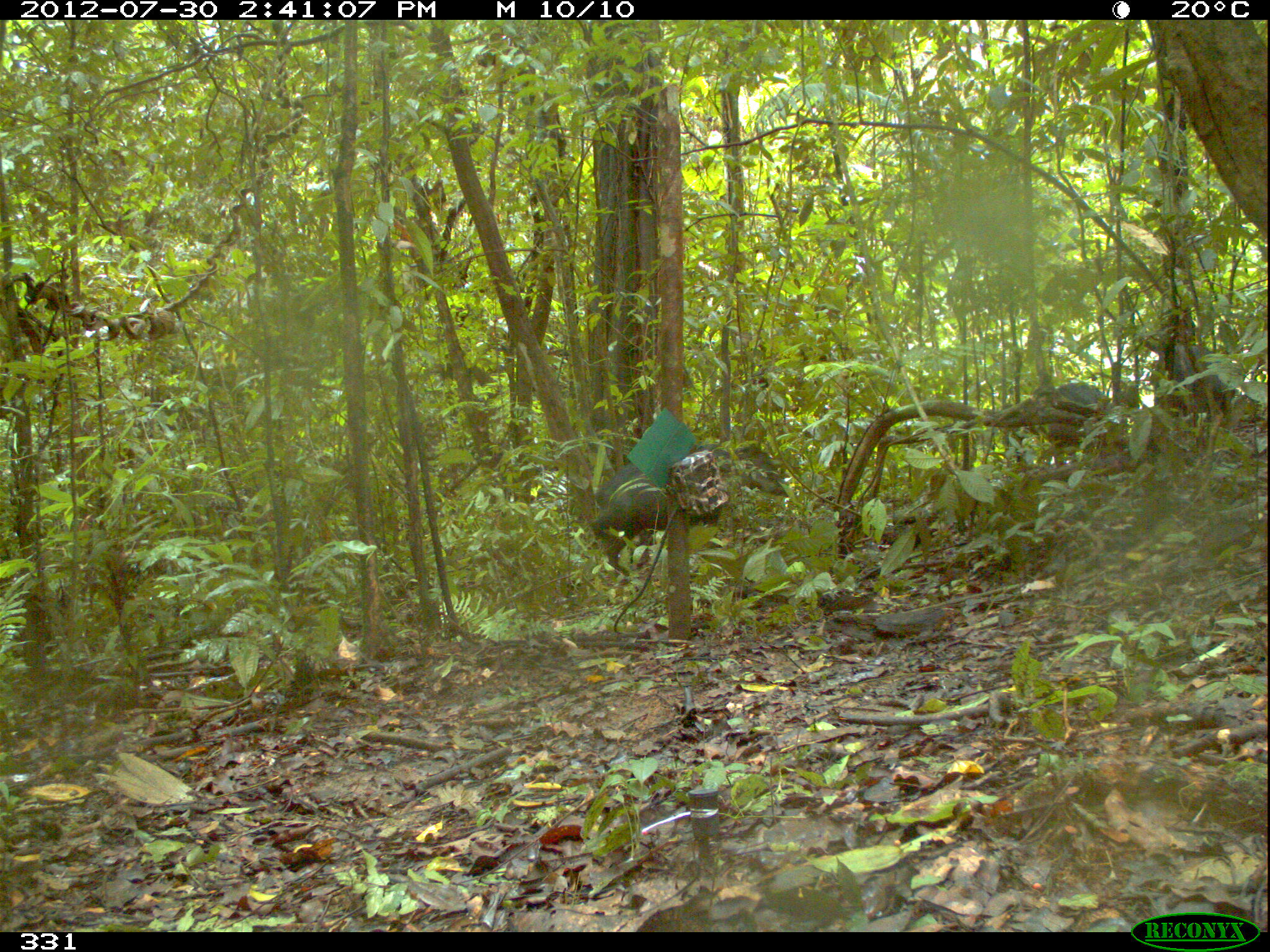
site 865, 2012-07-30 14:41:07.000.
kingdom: Animalia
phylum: Chordata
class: Mammalia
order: Artiodactyla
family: Tayassuidae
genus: Tayassu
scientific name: Tayassu pecari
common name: white-lipped peccary